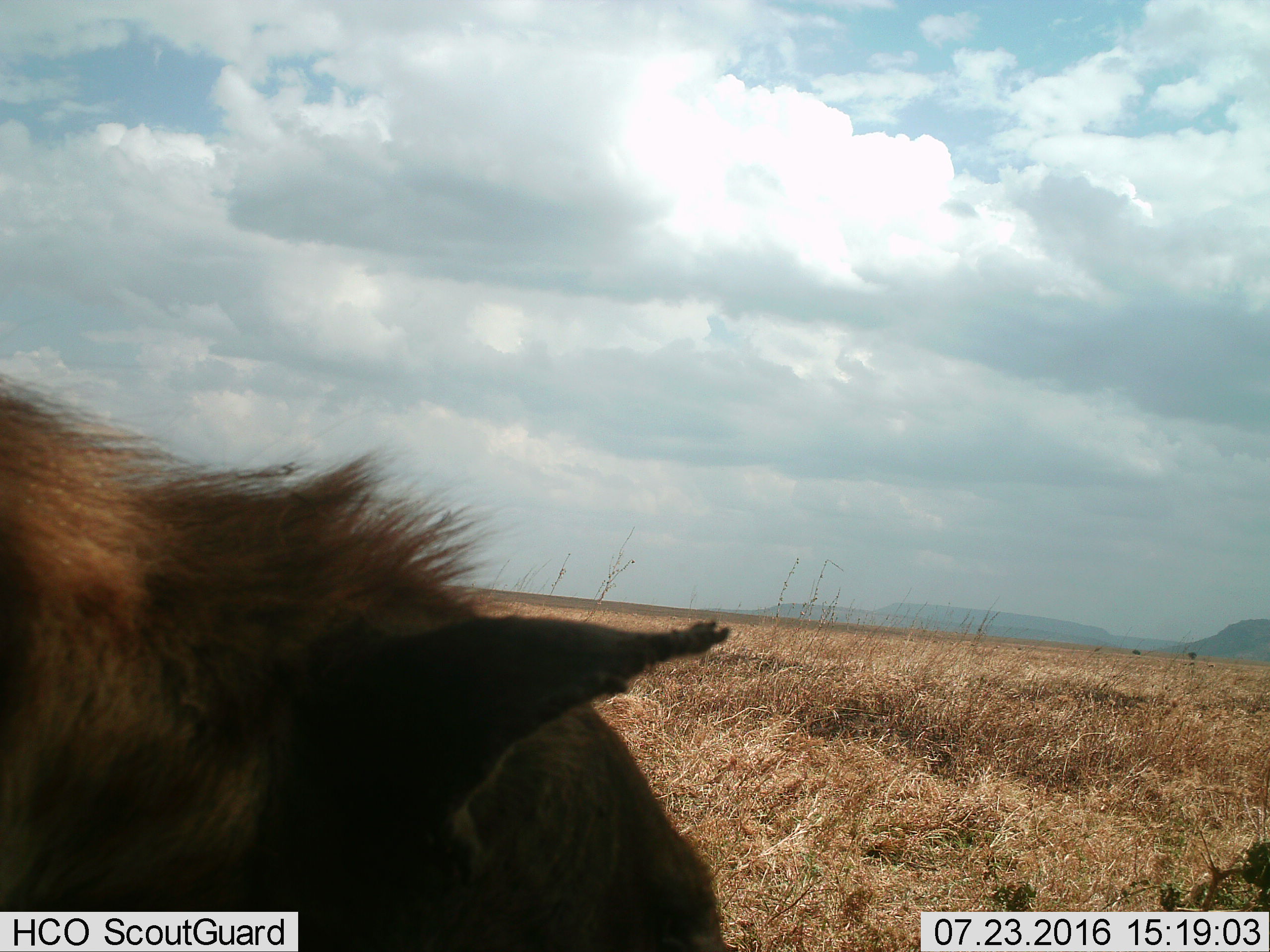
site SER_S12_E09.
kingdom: Animalia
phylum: Chordata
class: Mammalia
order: Carnivora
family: Hyaenidae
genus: Crocuta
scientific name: Crocuta crocuta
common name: spotted hyena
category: hyenaspotted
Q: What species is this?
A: Hyenaspotted (spotted hyena) (Crocuta crocuta).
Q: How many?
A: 1.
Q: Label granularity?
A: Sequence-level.